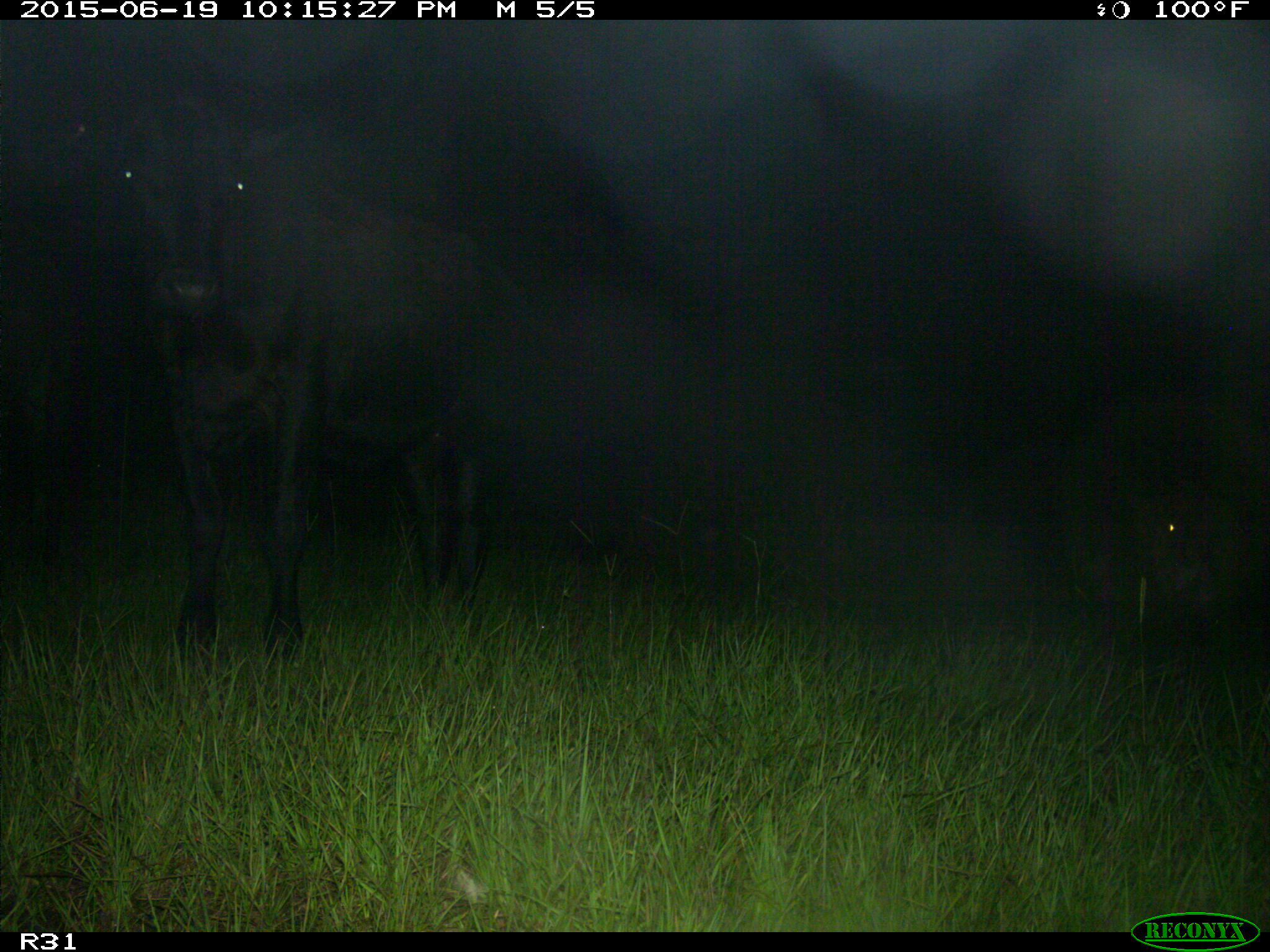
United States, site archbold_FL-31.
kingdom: Animalia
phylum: Chordata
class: Mammalia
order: Artiodactyla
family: Bovidae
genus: Bos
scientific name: Bos taurus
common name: domestic cow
Bos taurus (domestic cow).